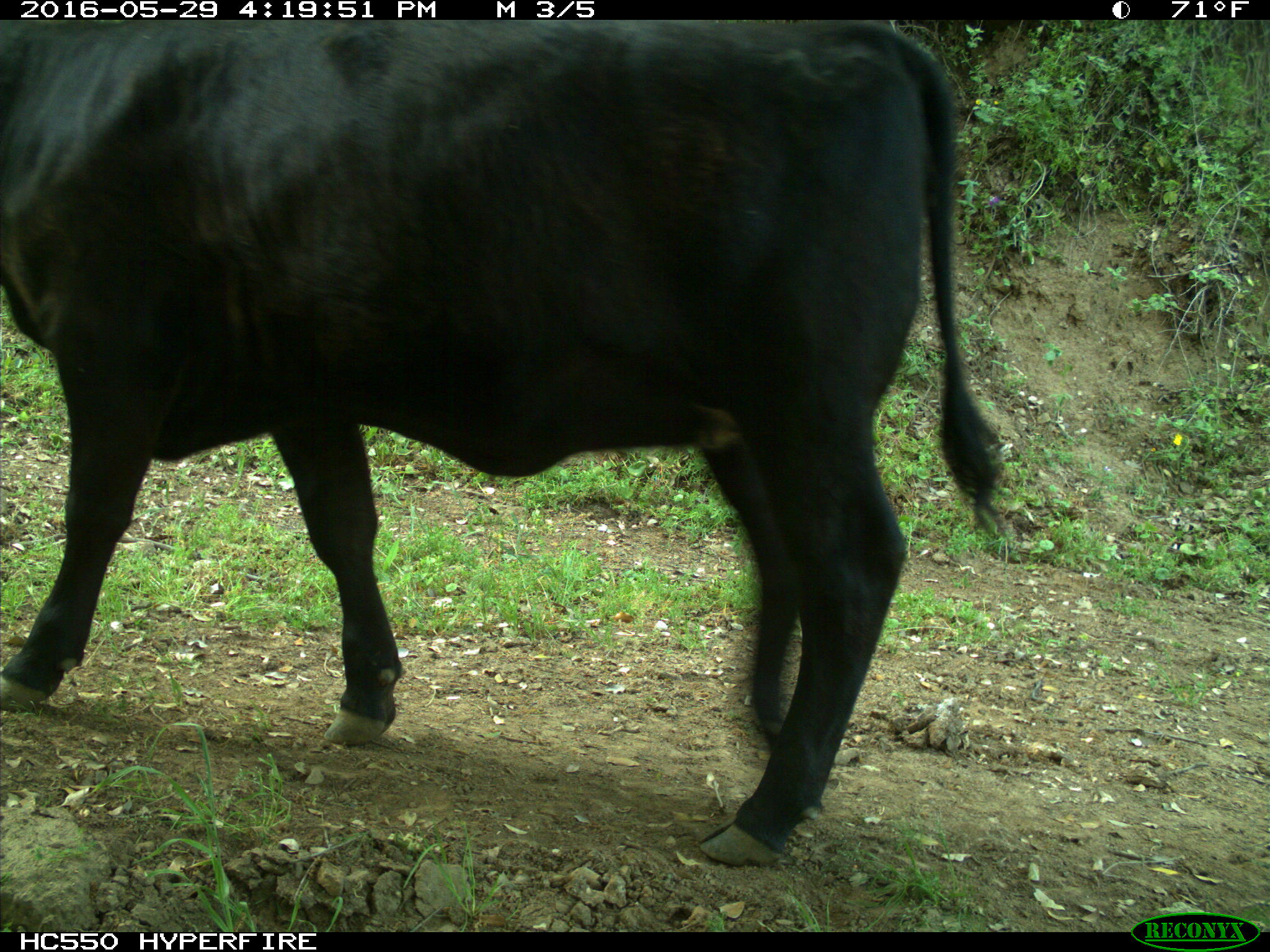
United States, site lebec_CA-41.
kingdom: Animalia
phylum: Chordata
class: Mammalia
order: Artiodactyla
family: Bovidae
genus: Bos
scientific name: Bos taurus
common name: domestic cow